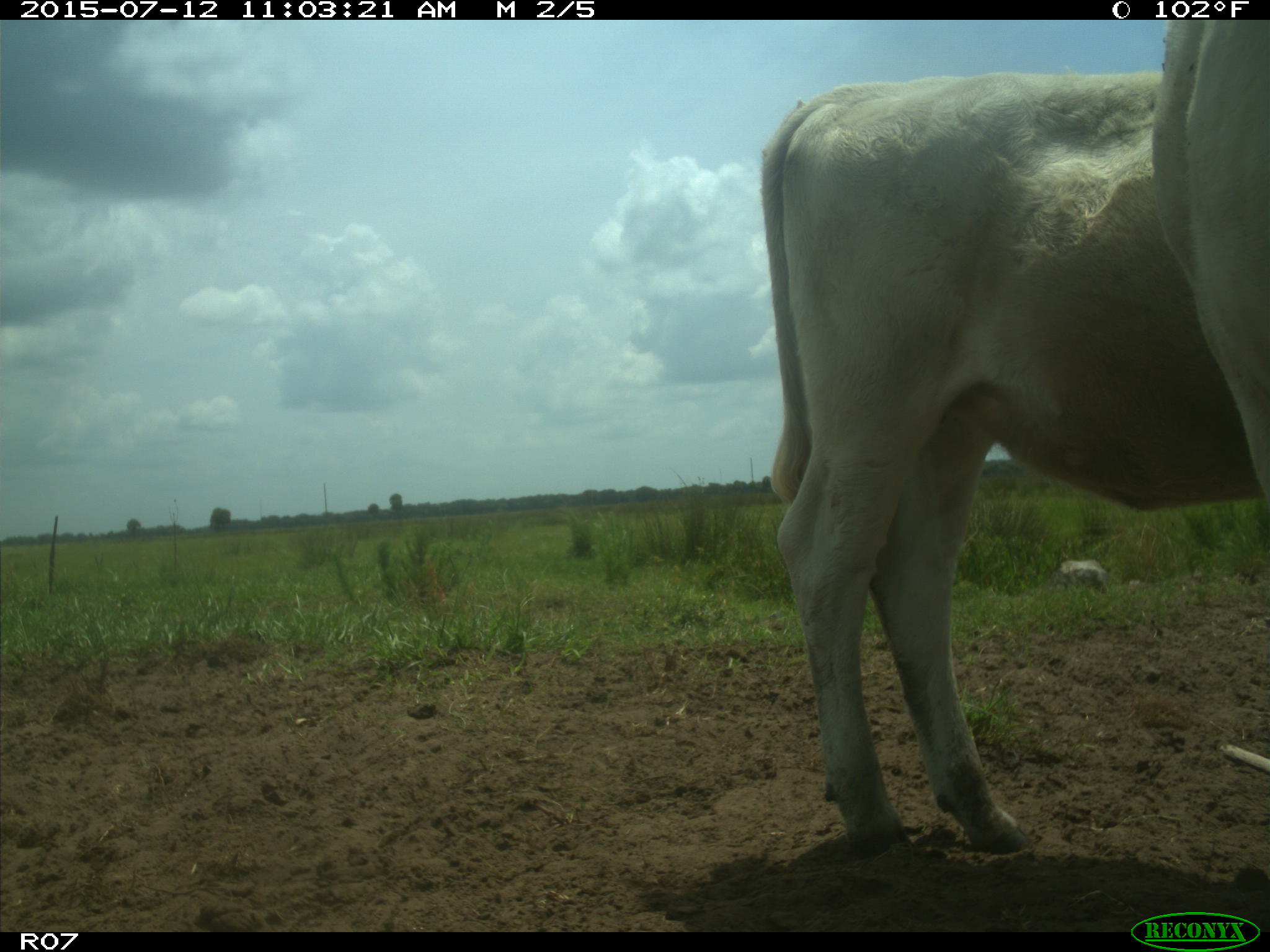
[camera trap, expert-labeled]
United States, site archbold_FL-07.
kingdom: Animalia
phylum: Chordata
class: Mammalia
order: Artiodactyla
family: Bovidae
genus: Bos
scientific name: Bos taurus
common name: domestic cow